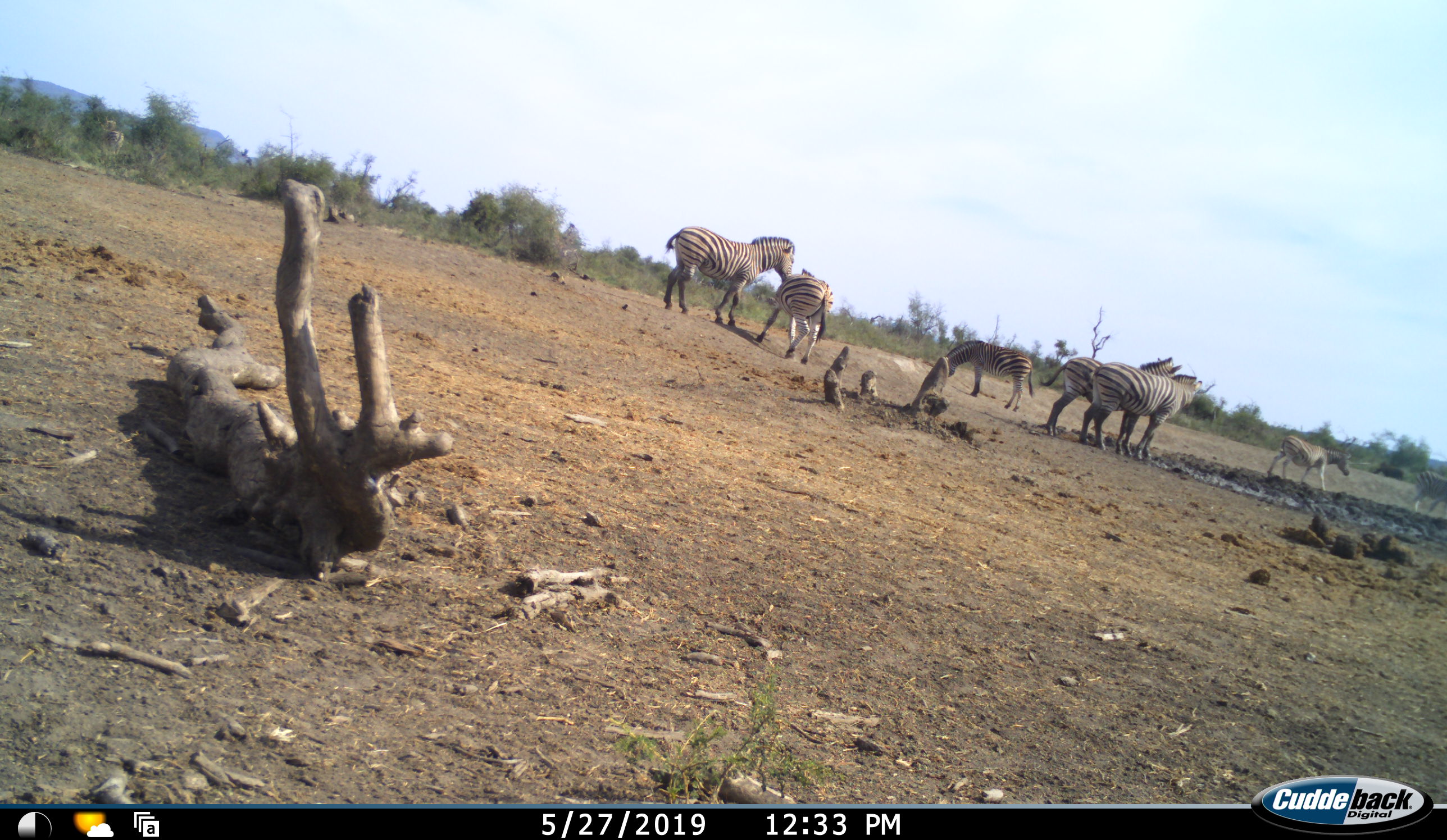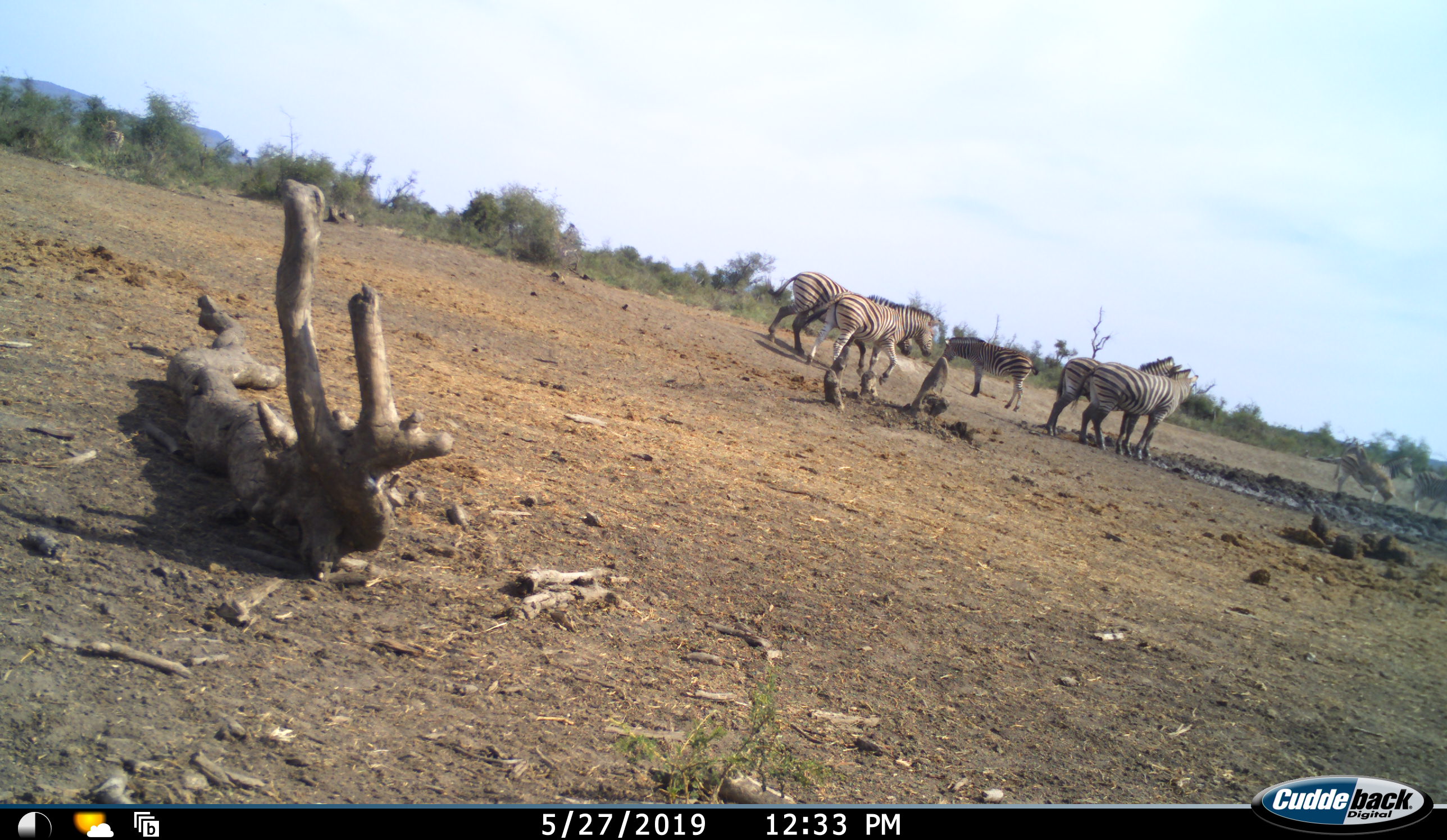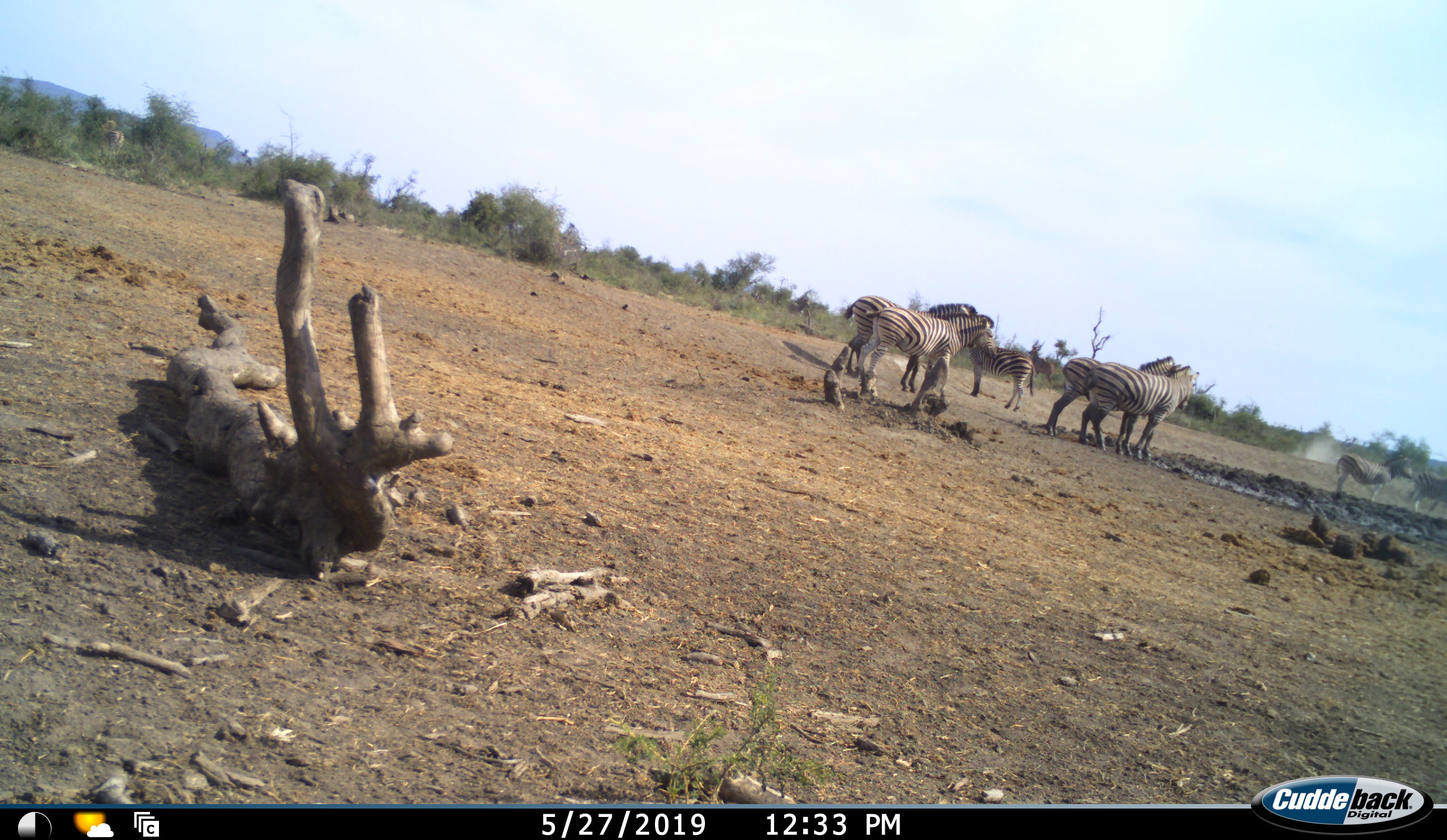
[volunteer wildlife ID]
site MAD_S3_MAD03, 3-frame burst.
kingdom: Animalia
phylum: Chordata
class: Mammalia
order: Perissodactyla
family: Equidae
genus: Equus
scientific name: Equus quagga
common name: plains zebra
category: zebraplains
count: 7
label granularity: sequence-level